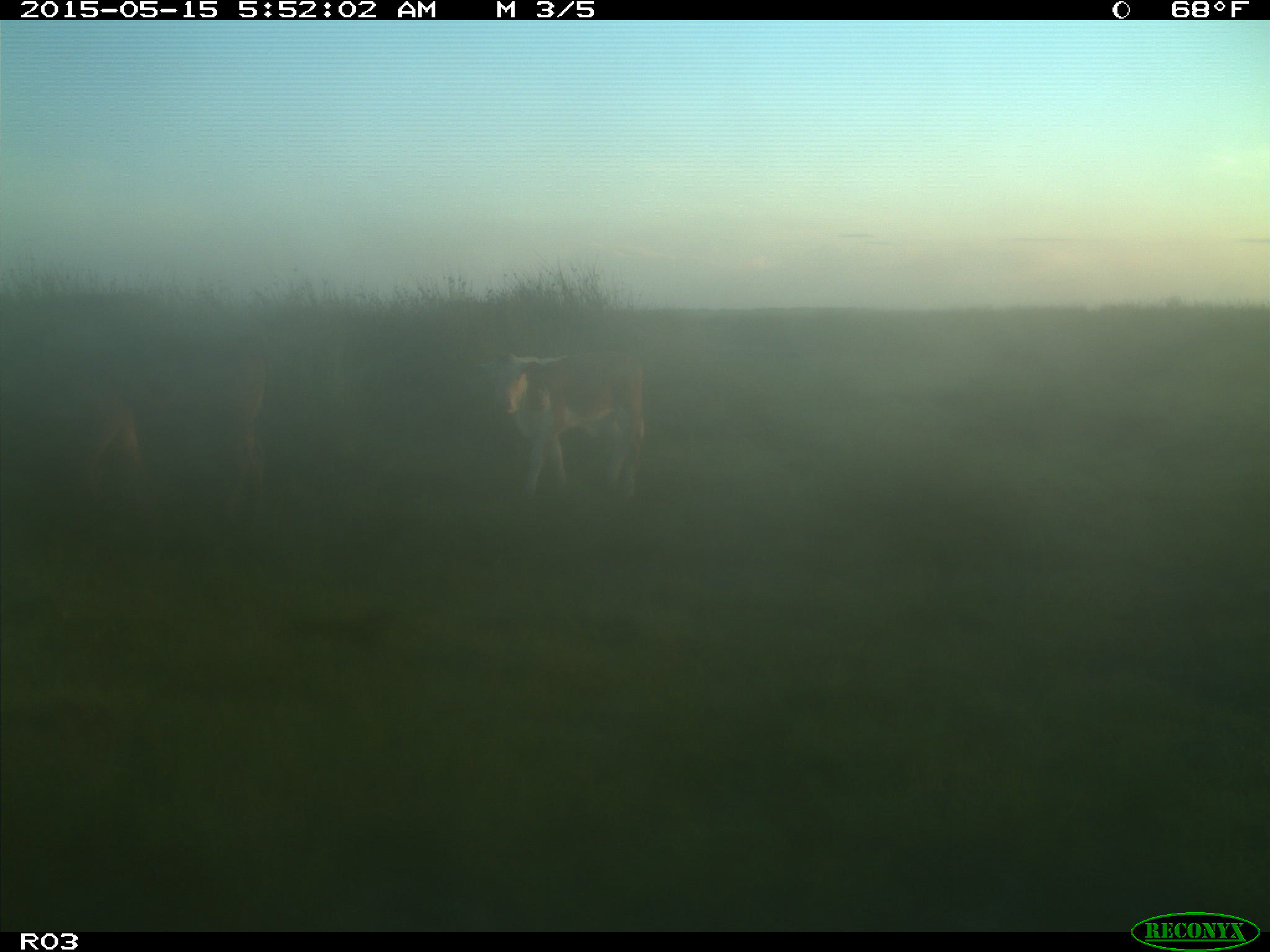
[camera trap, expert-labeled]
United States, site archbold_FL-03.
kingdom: Animalia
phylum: Chordata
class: Mammalia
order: Artiodactyla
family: Bovidae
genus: Bos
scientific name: Bos taurus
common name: domestic cow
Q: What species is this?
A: Bos taurus (domestic cow).